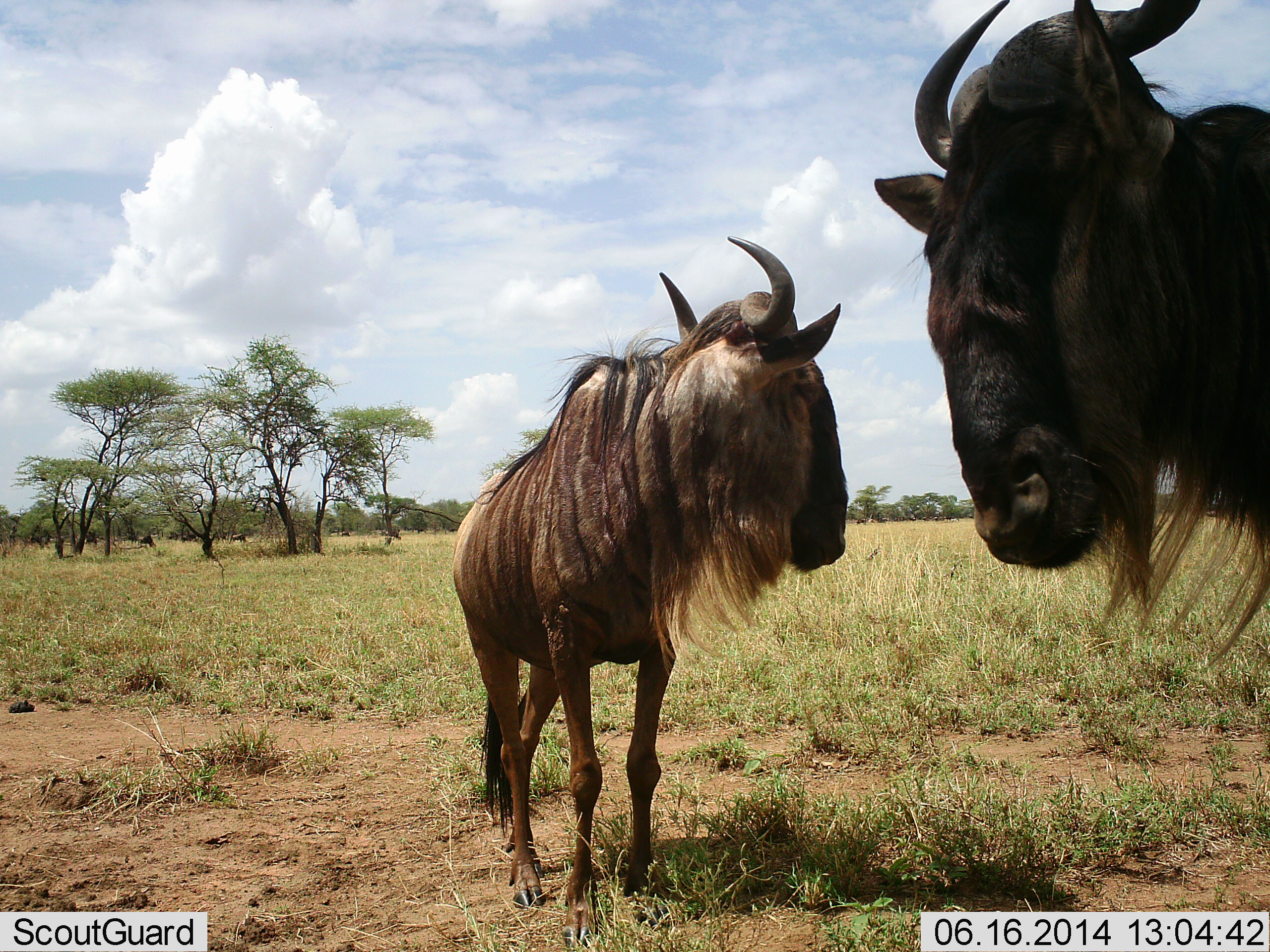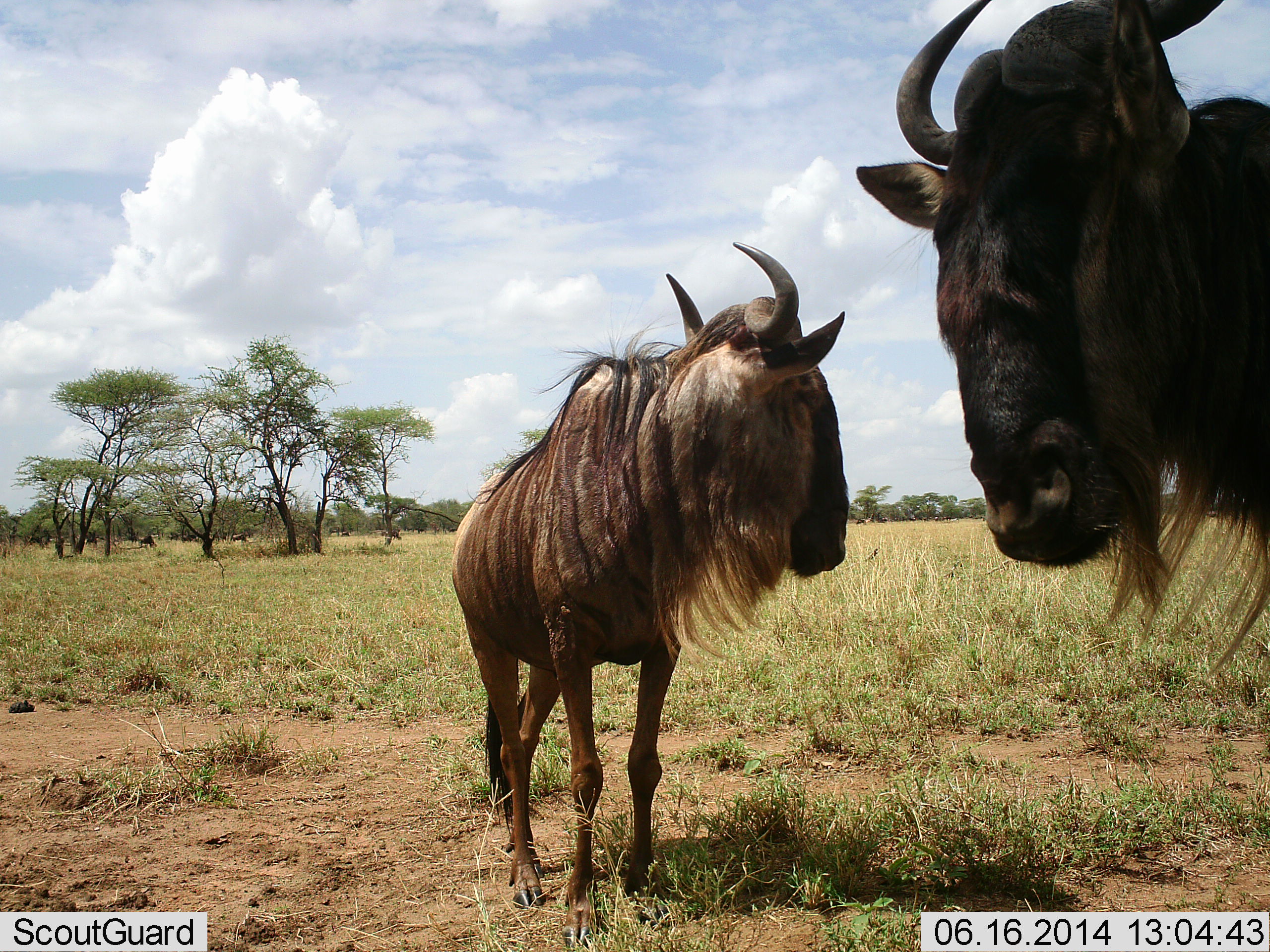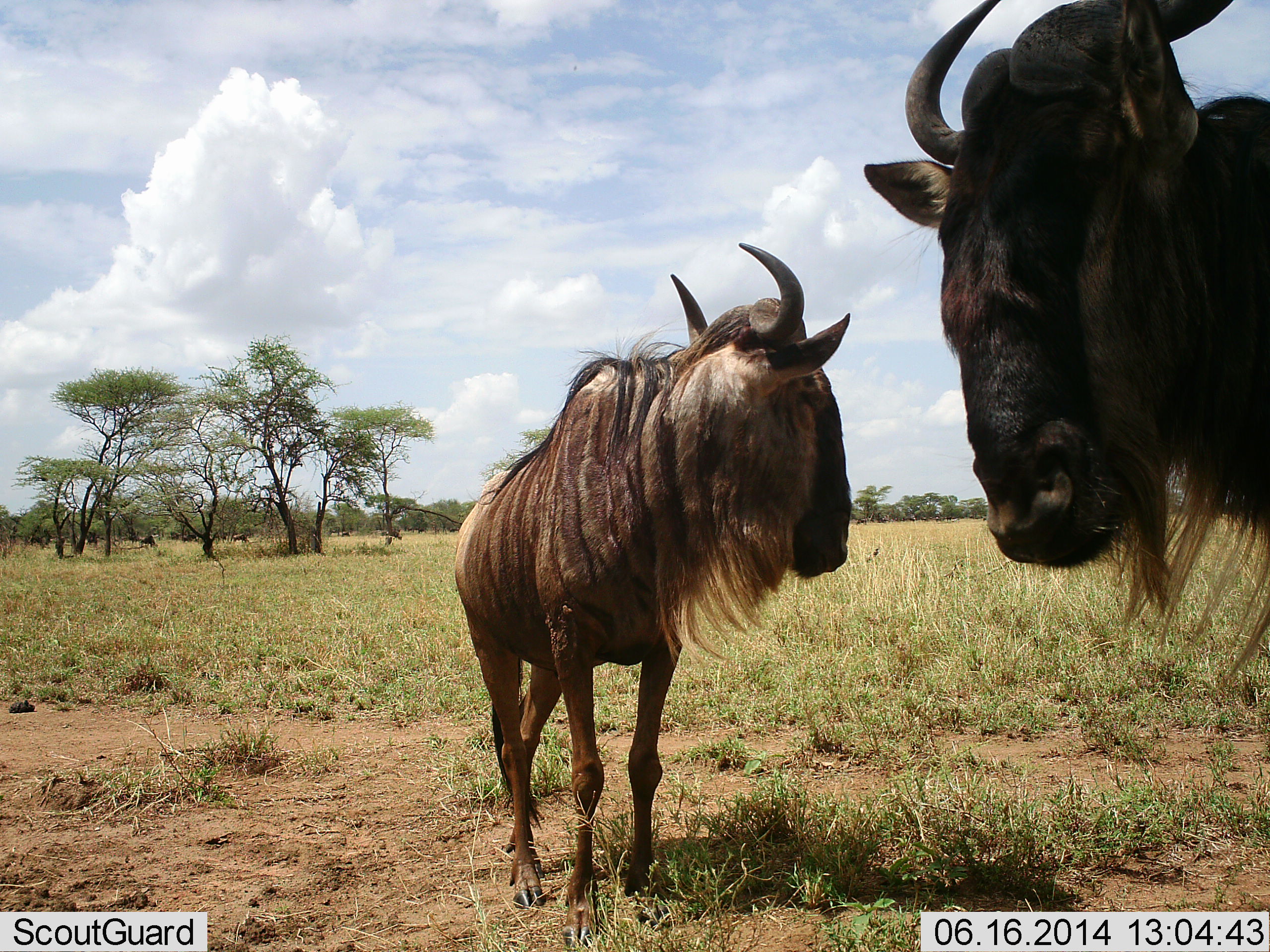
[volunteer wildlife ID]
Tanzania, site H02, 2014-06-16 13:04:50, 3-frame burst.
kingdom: Animalia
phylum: Chordata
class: Mammalia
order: Artiodactyla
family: Bovidae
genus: Connochaetes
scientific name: Connochaetes taurinus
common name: blue wildebeest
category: wildebeest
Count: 2.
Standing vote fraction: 90%.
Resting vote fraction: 10%.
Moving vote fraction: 0%.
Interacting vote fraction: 20%.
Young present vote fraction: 0%.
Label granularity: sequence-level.